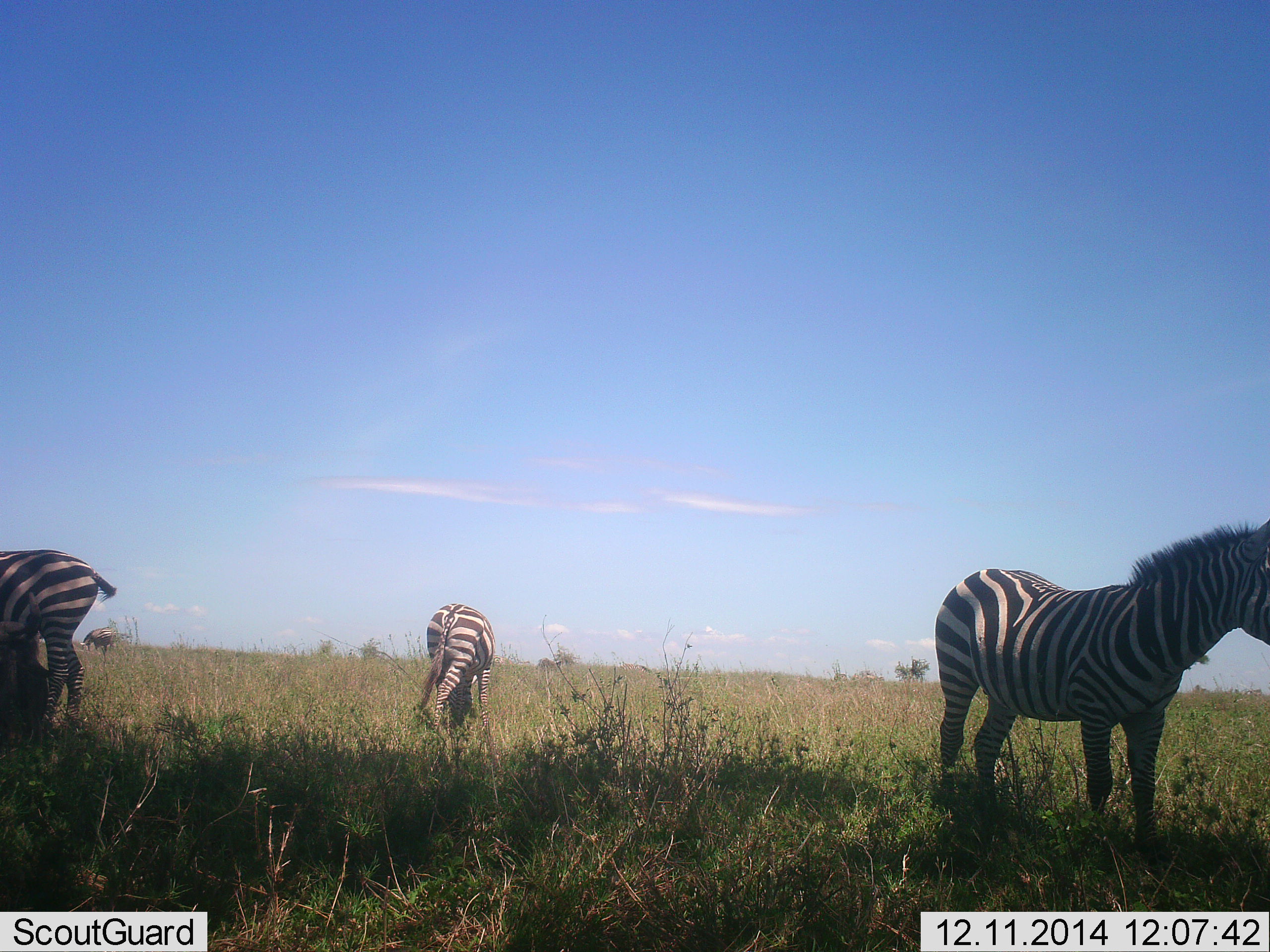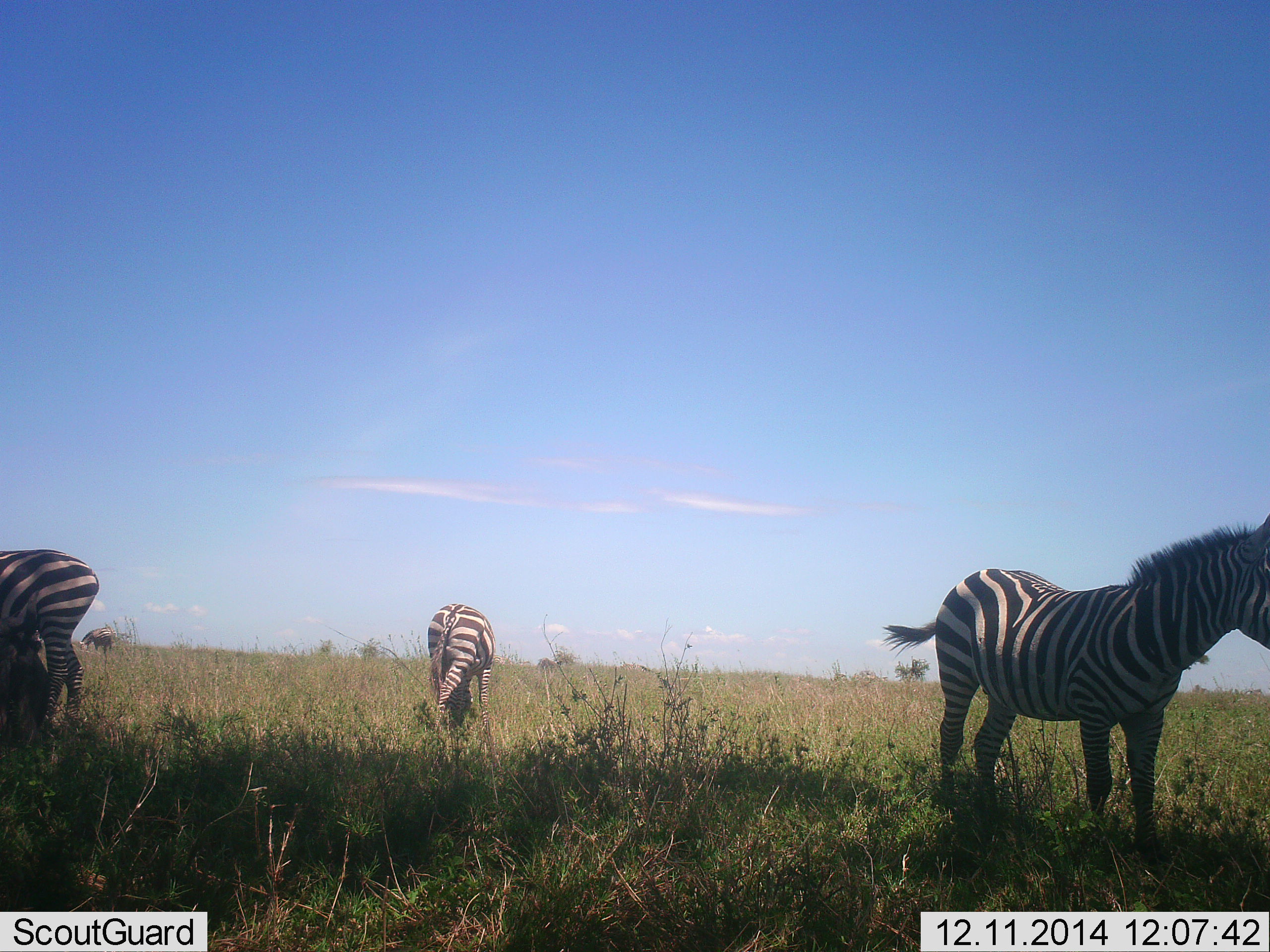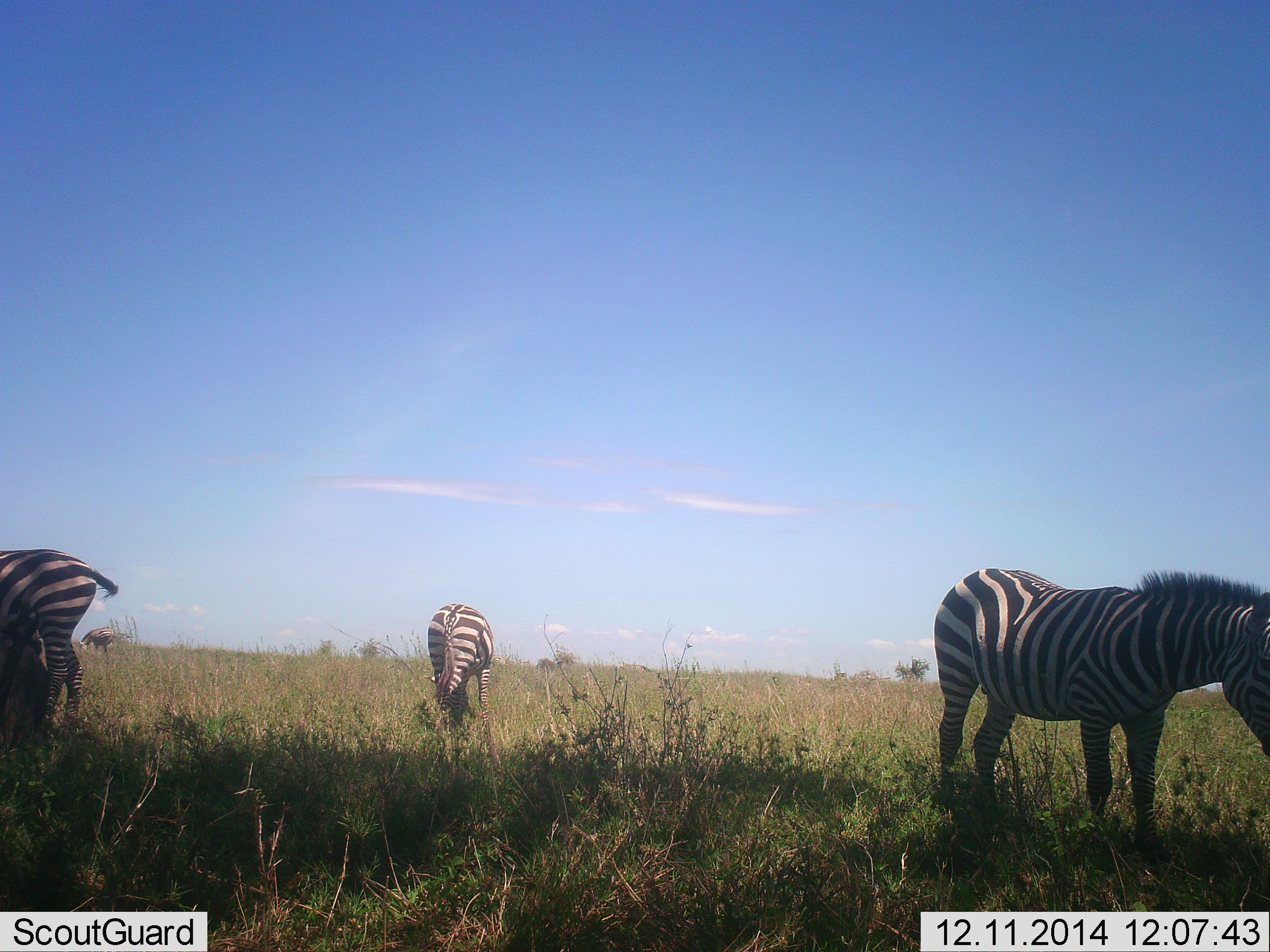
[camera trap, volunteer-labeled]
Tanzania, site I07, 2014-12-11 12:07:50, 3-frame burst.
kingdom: Animalia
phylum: Chordata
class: Mammalia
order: Perissodactyla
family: Equidae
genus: Equus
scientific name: Equus quagga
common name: plains zebra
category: zebra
Zebra (plains zebra) (Equus quagga), count 4. Behavior (volunteer vote fractions): standing 80%, resting 0%, moving 10%, interacting 0%. Young present (vote fraction): 10%. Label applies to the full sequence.